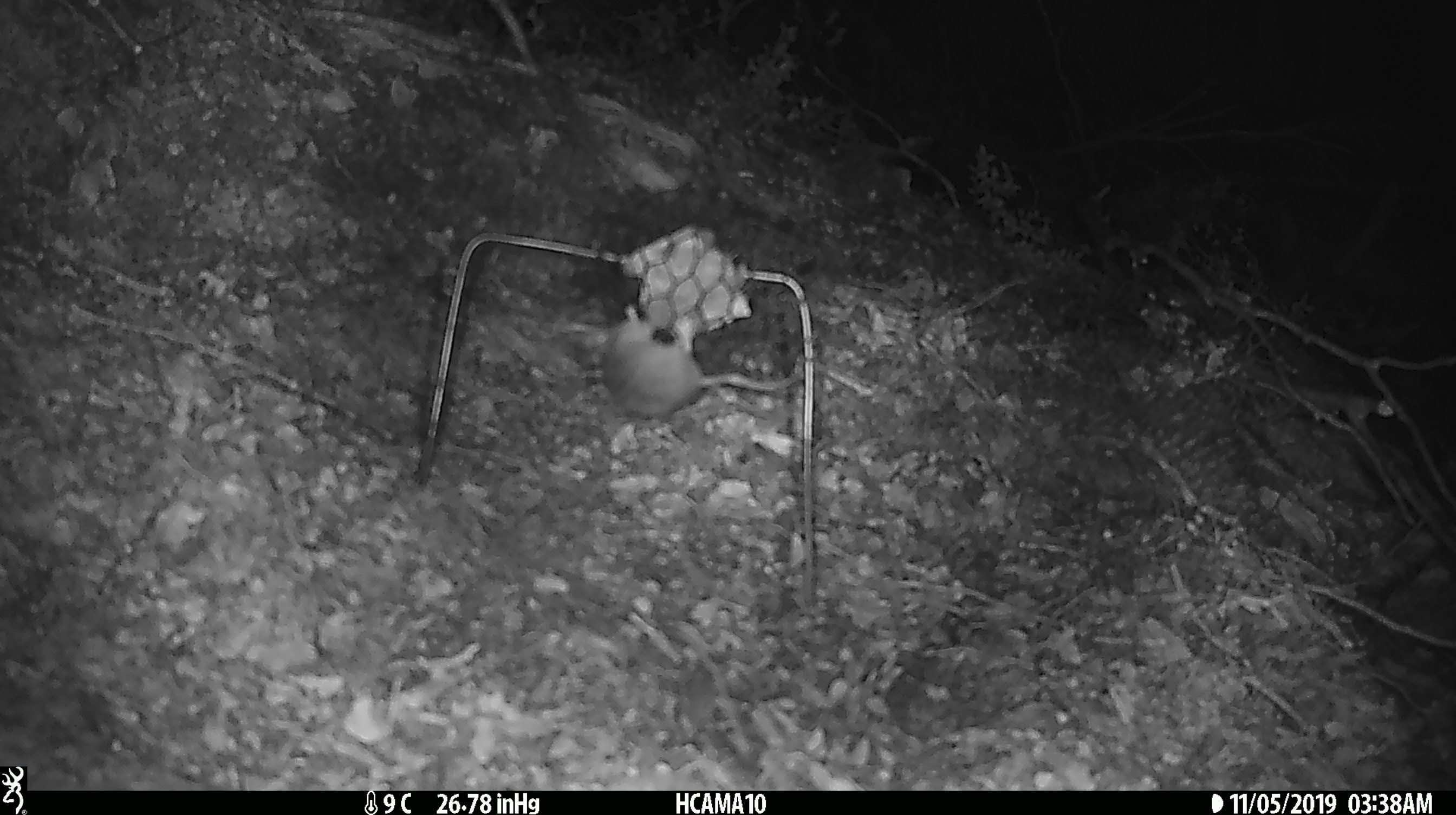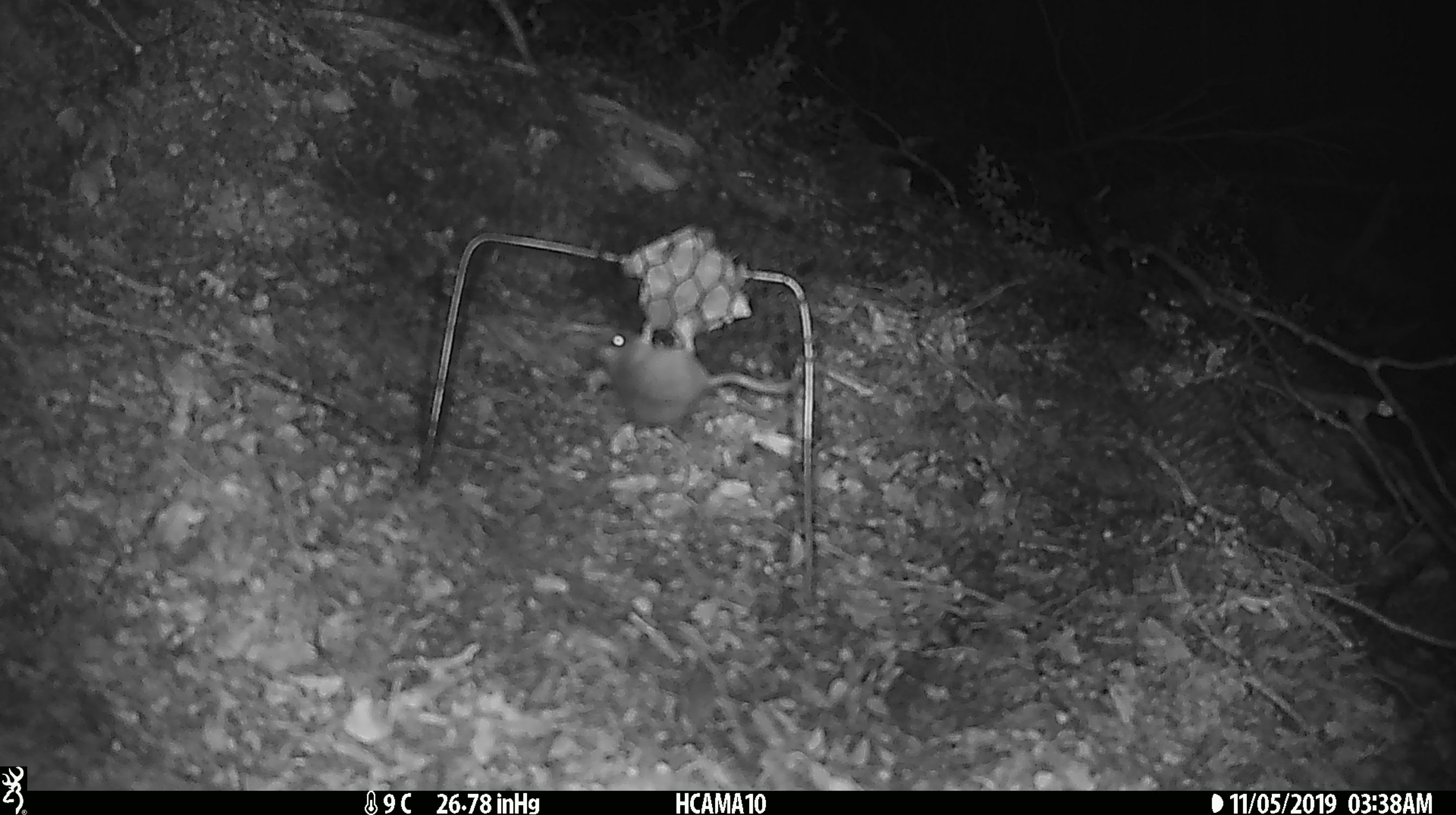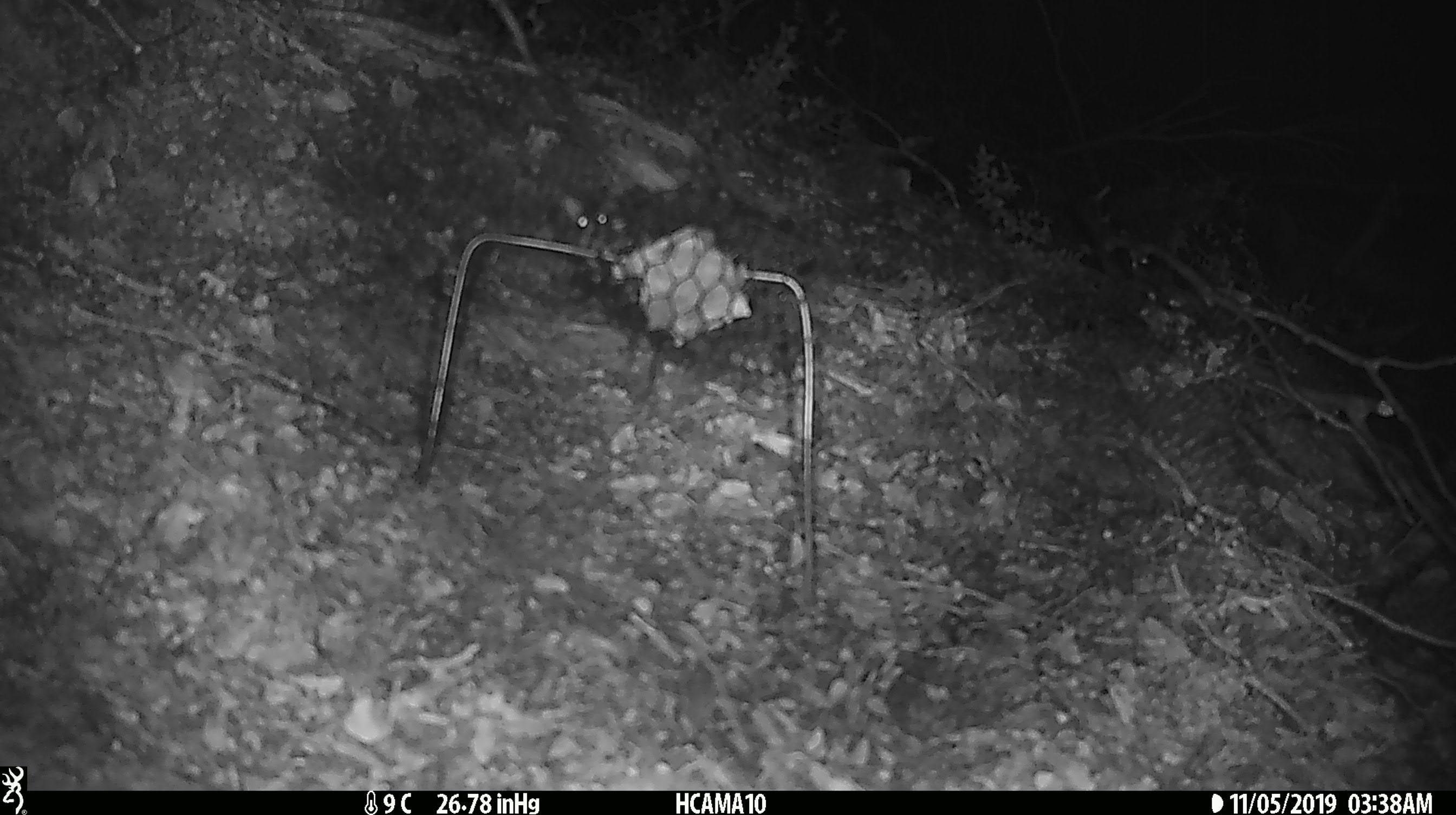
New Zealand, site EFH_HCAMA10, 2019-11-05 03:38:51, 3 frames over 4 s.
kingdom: Animalia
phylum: Chordata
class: Mammalia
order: Rodentia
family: Muridae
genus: Mus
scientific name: Mus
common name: mouse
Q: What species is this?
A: Mouse (Mus).